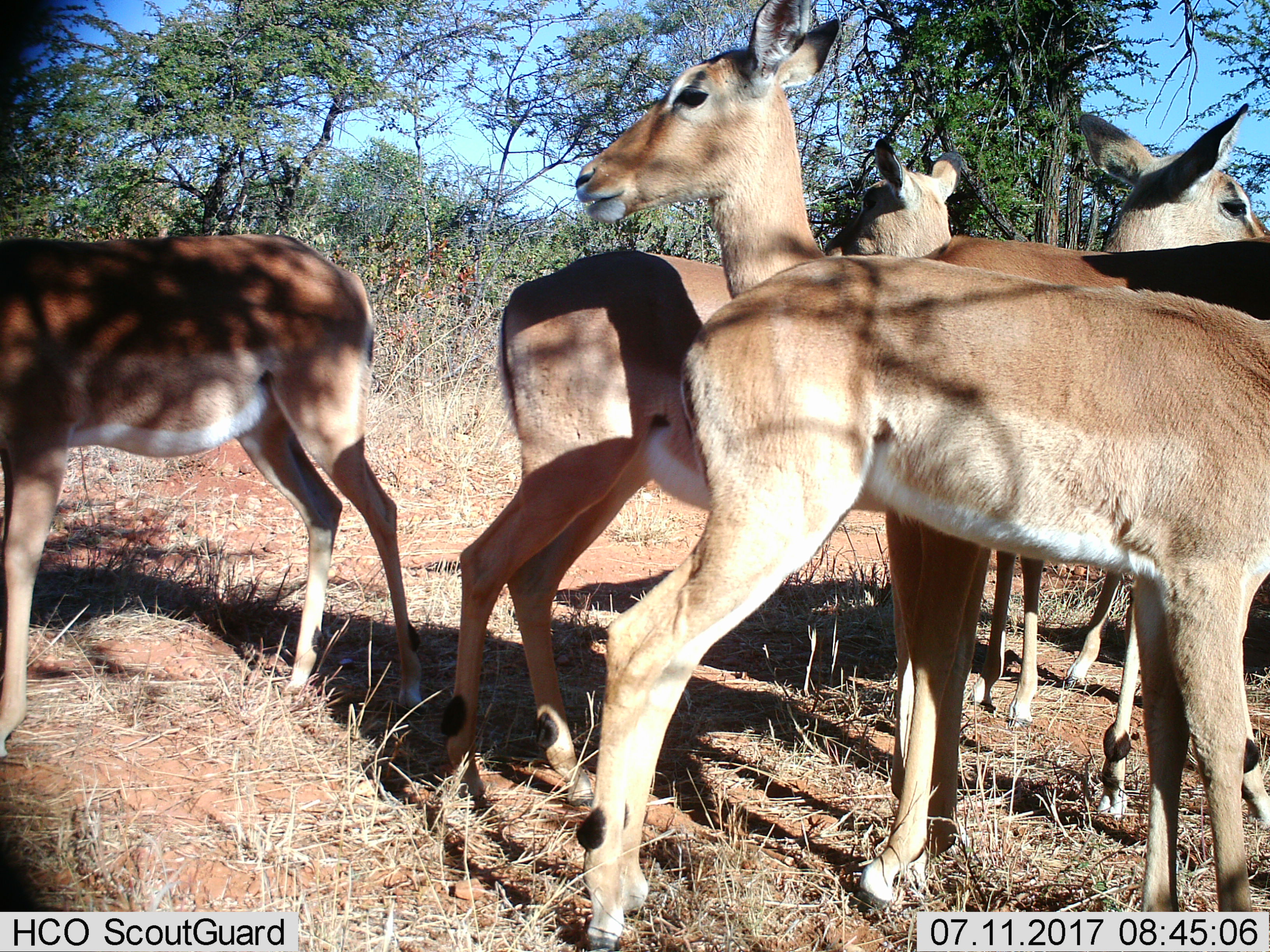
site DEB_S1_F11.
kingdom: Animalia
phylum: Chordata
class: Mammalia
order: Artiodactyla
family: Bovidae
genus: Aepyceros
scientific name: Aepyceros melampus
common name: impala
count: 5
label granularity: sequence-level